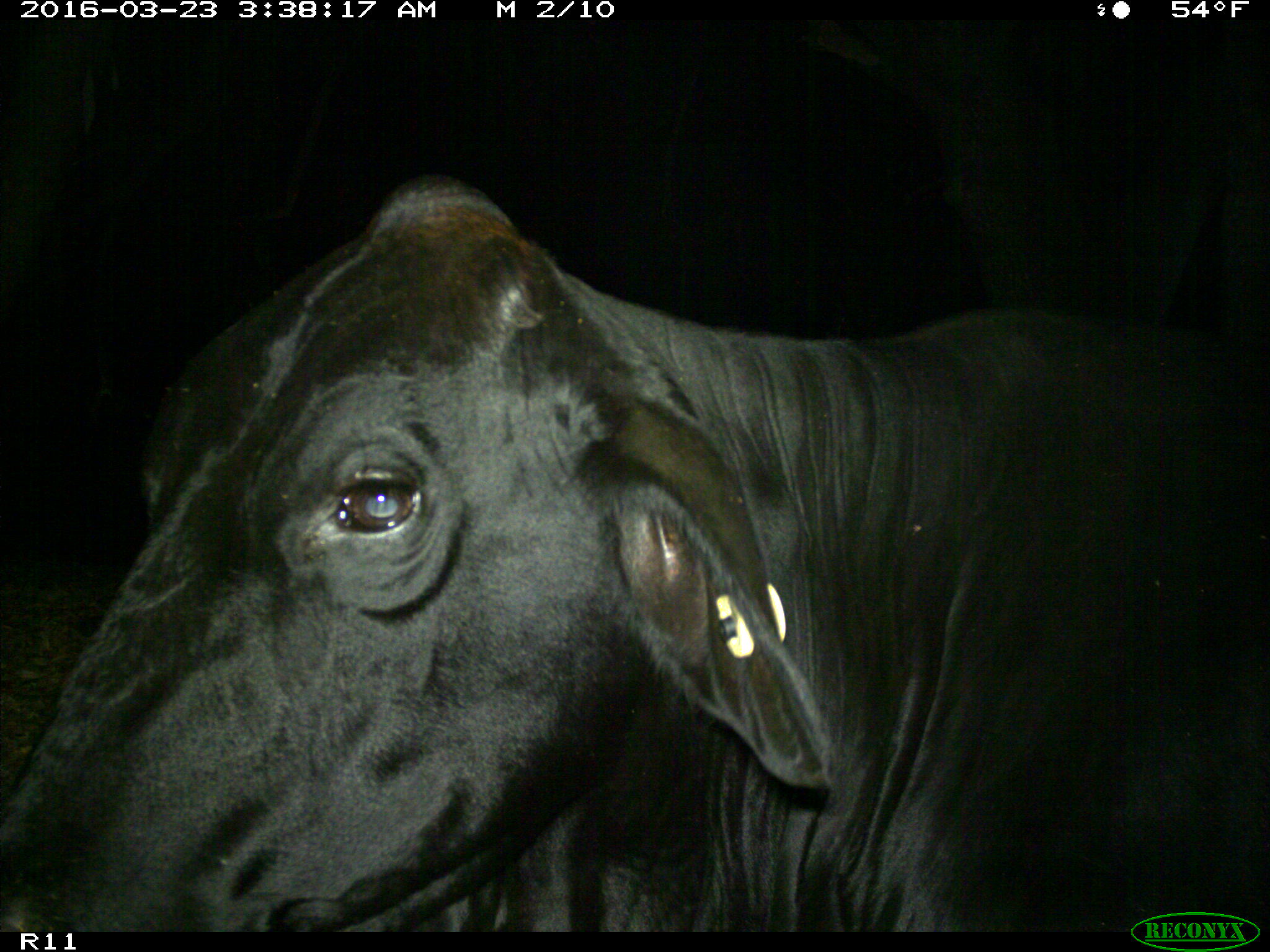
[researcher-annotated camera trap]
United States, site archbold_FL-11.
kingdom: Animalia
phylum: Chordata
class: Mammalia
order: Artiodactyla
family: Bovidae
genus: Bos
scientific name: Bos taurus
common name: domestic cow